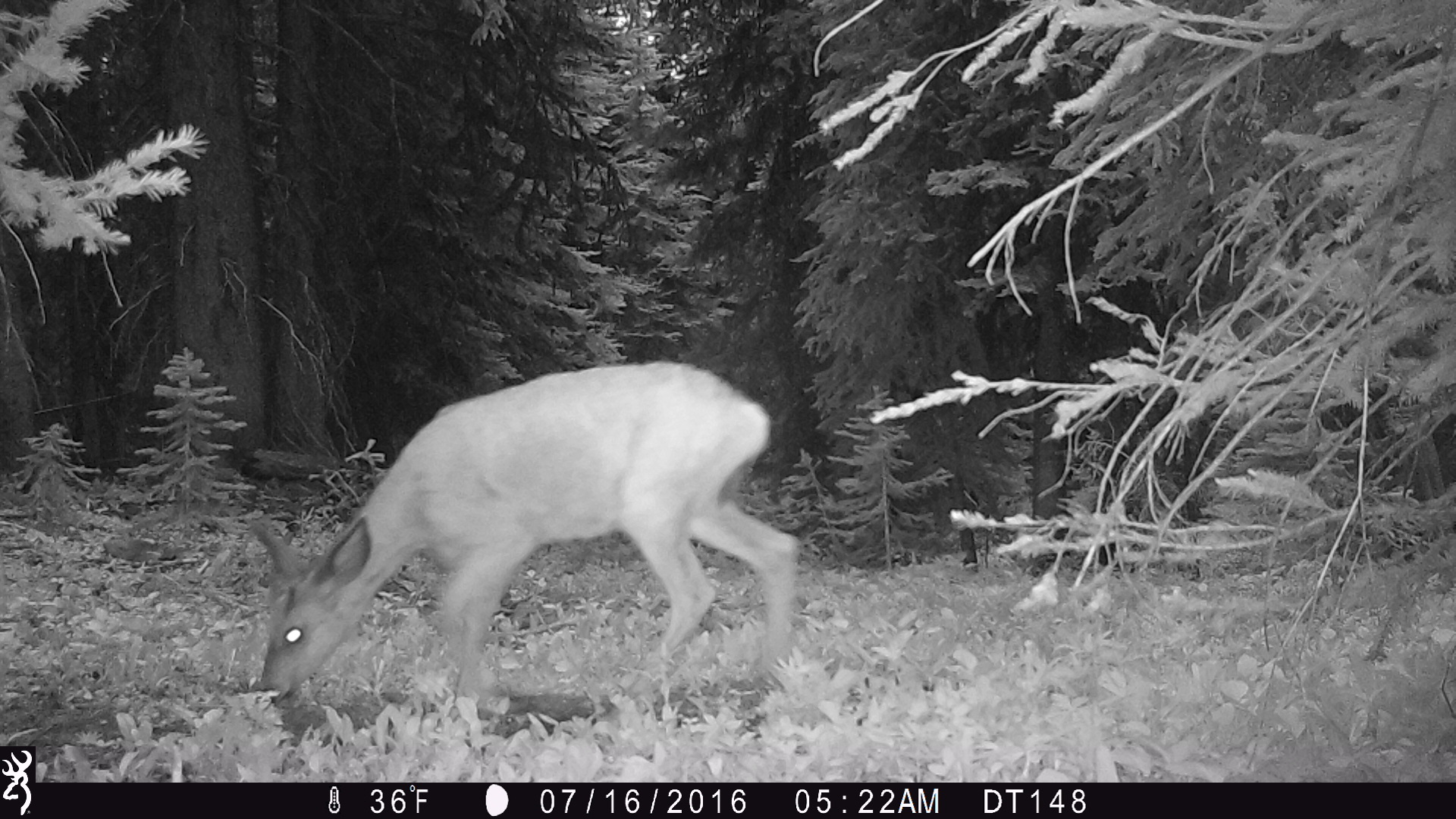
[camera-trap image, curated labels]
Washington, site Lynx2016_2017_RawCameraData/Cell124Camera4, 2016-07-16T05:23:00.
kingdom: Animalia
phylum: Chordata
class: Mammalia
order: Artiodactyla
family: Cervidae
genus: Odocoileus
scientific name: Odocoileus hemionus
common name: mule deer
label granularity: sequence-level